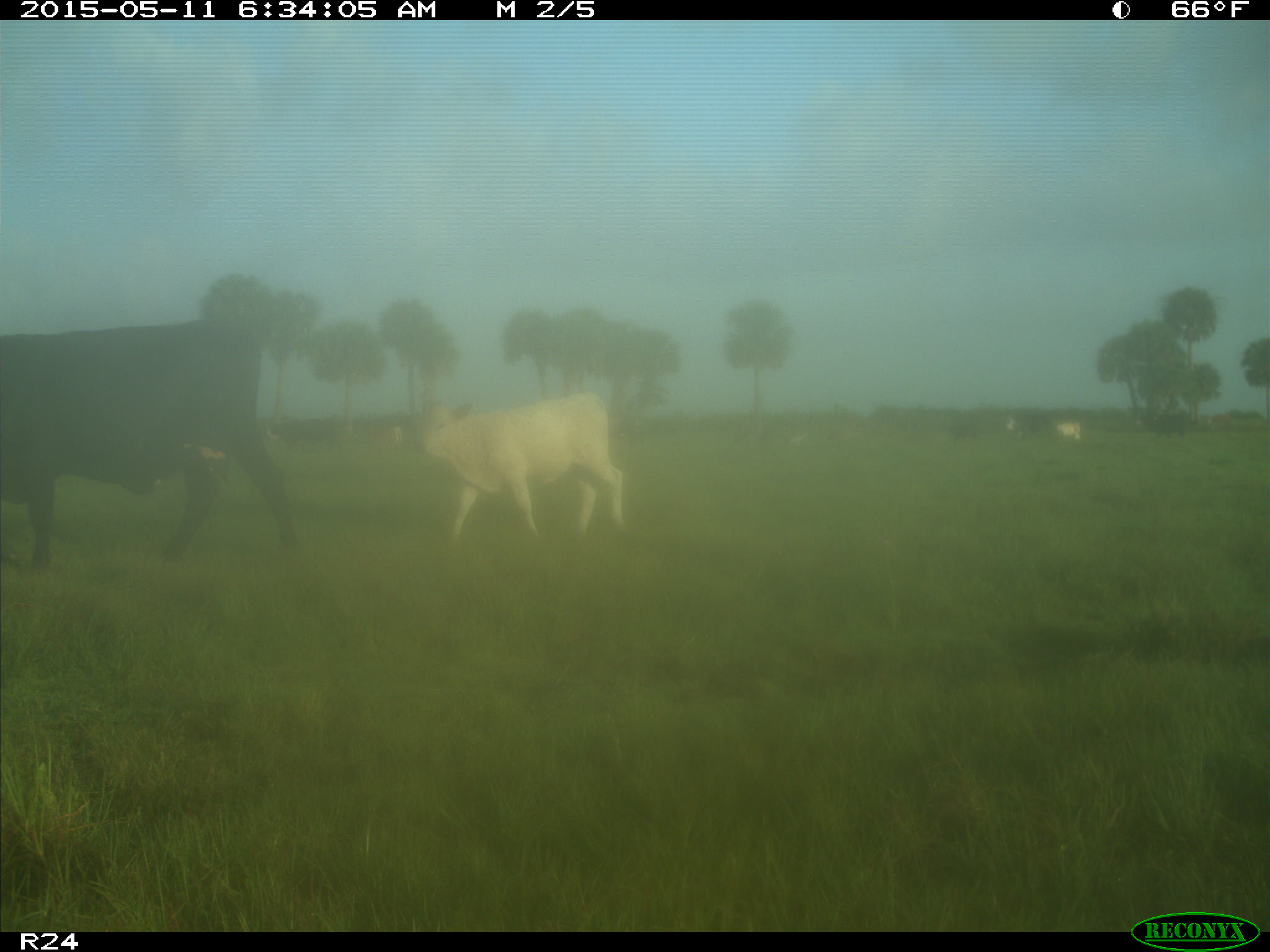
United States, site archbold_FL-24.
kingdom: Animalia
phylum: Chordata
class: Mammalia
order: Artiodactyla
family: Bovidae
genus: Bos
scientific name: Bos taurus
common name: domestic cow